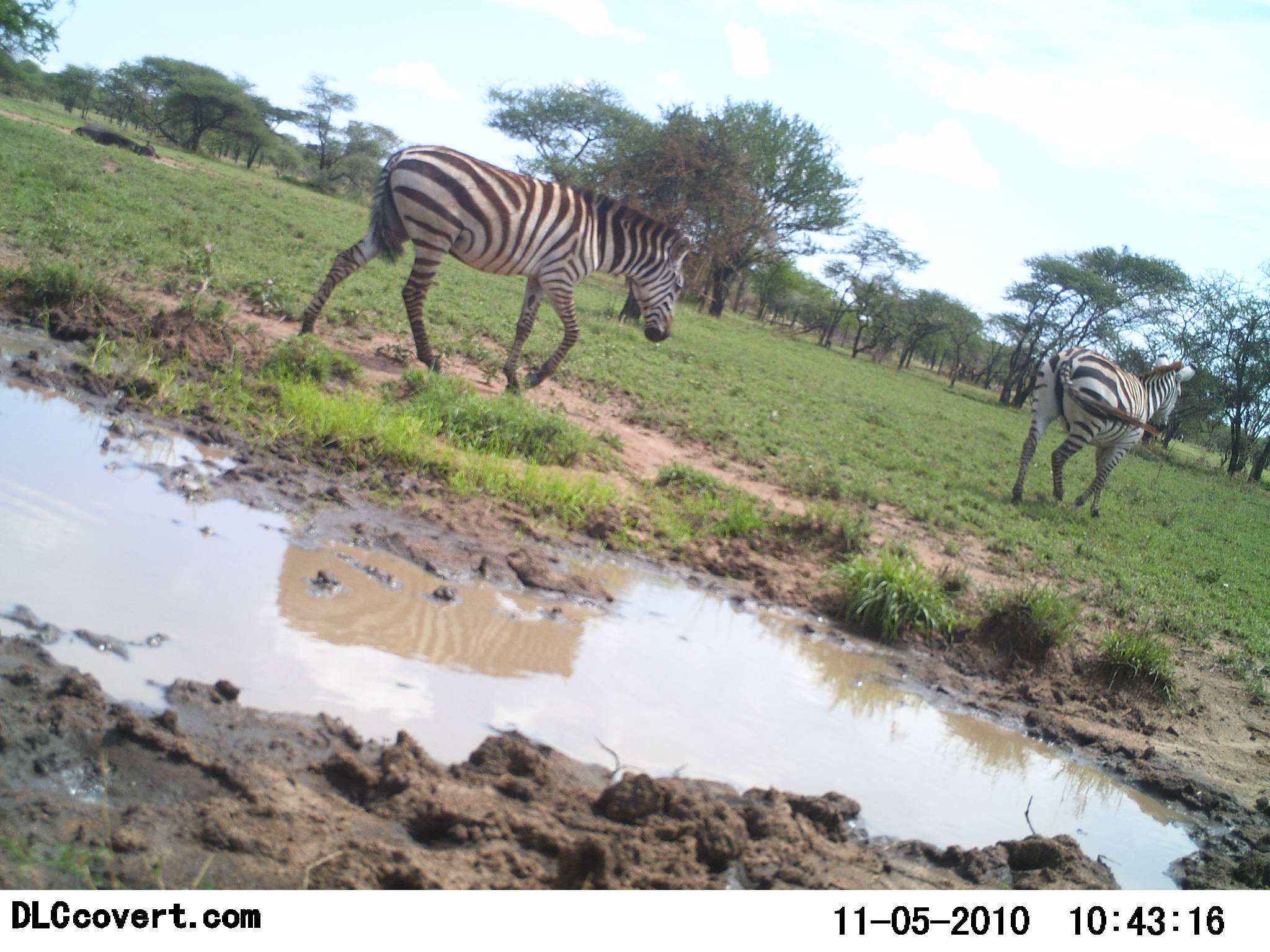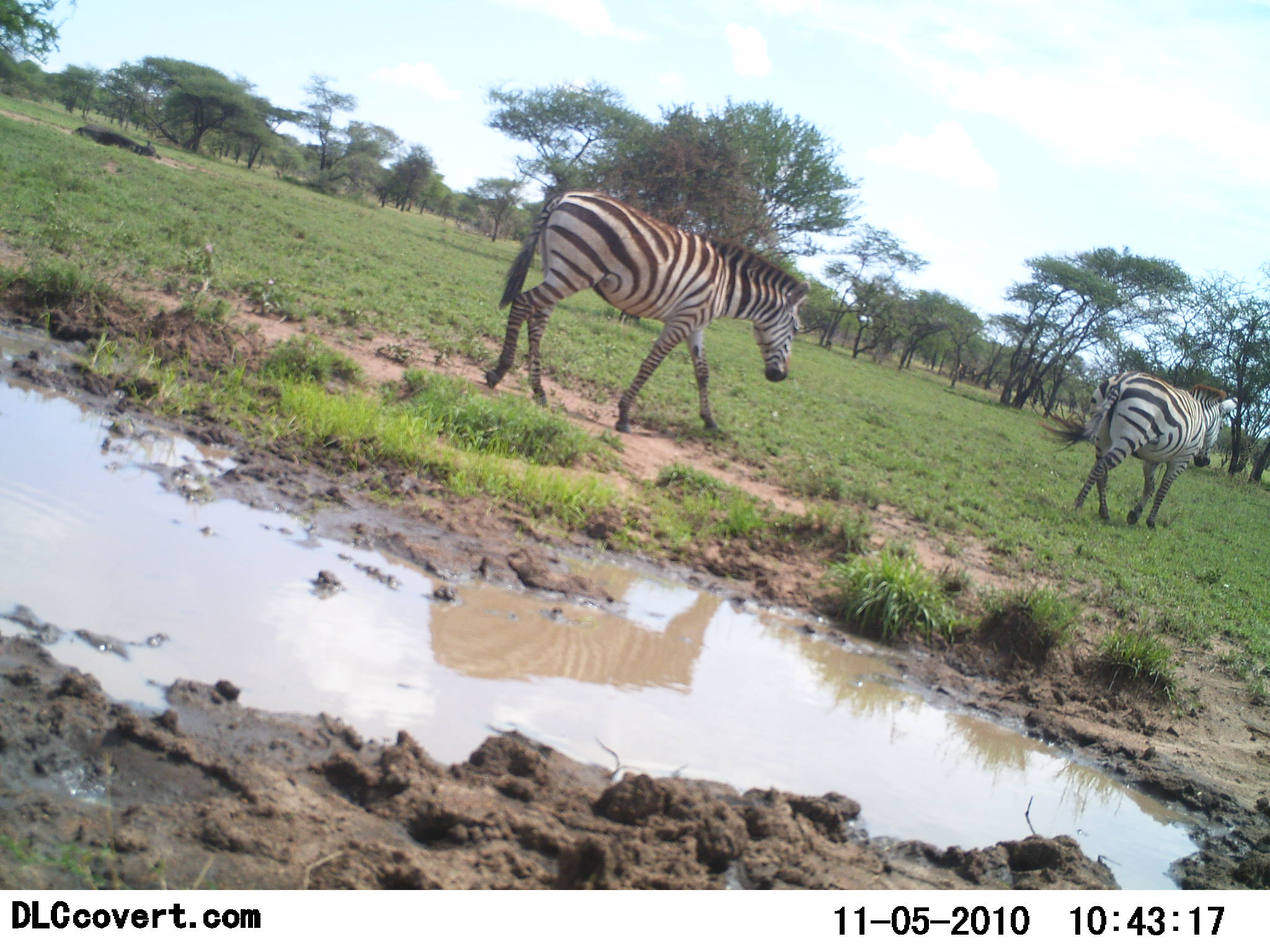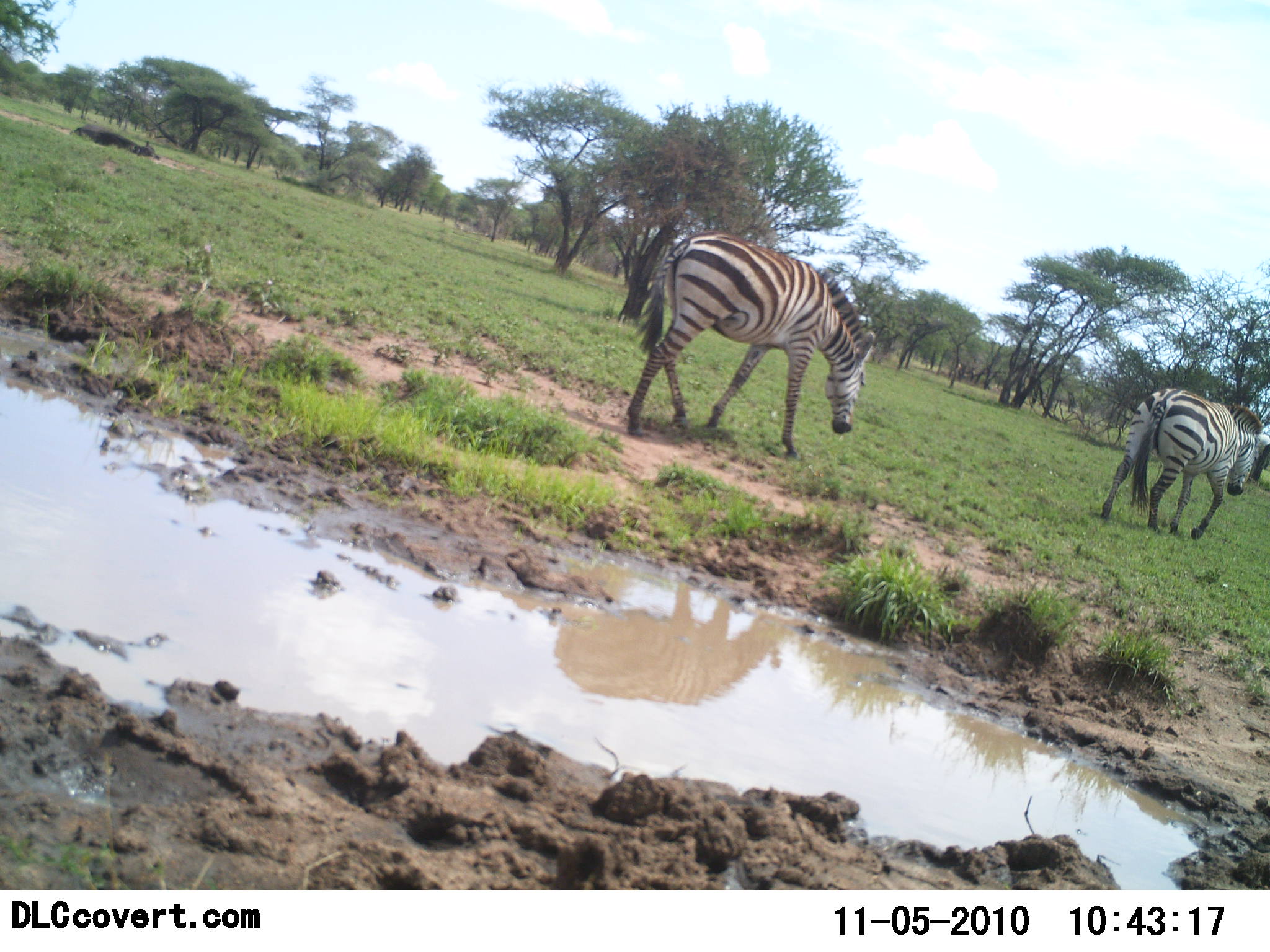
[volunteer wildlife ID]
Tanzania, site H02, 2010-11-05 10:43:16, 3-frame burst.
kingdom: Animalia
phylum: Chordata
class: Mammalia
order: Perissodactyla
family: Equidae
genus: Equus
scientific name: Equus quagga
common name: plains zebra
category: zebra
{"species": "zebra (plains zebra) (Equus quagga)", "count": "2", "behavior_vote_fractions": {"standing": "4%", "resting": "0%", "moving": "100%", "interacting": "0%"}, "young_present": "0%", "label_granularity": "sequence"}